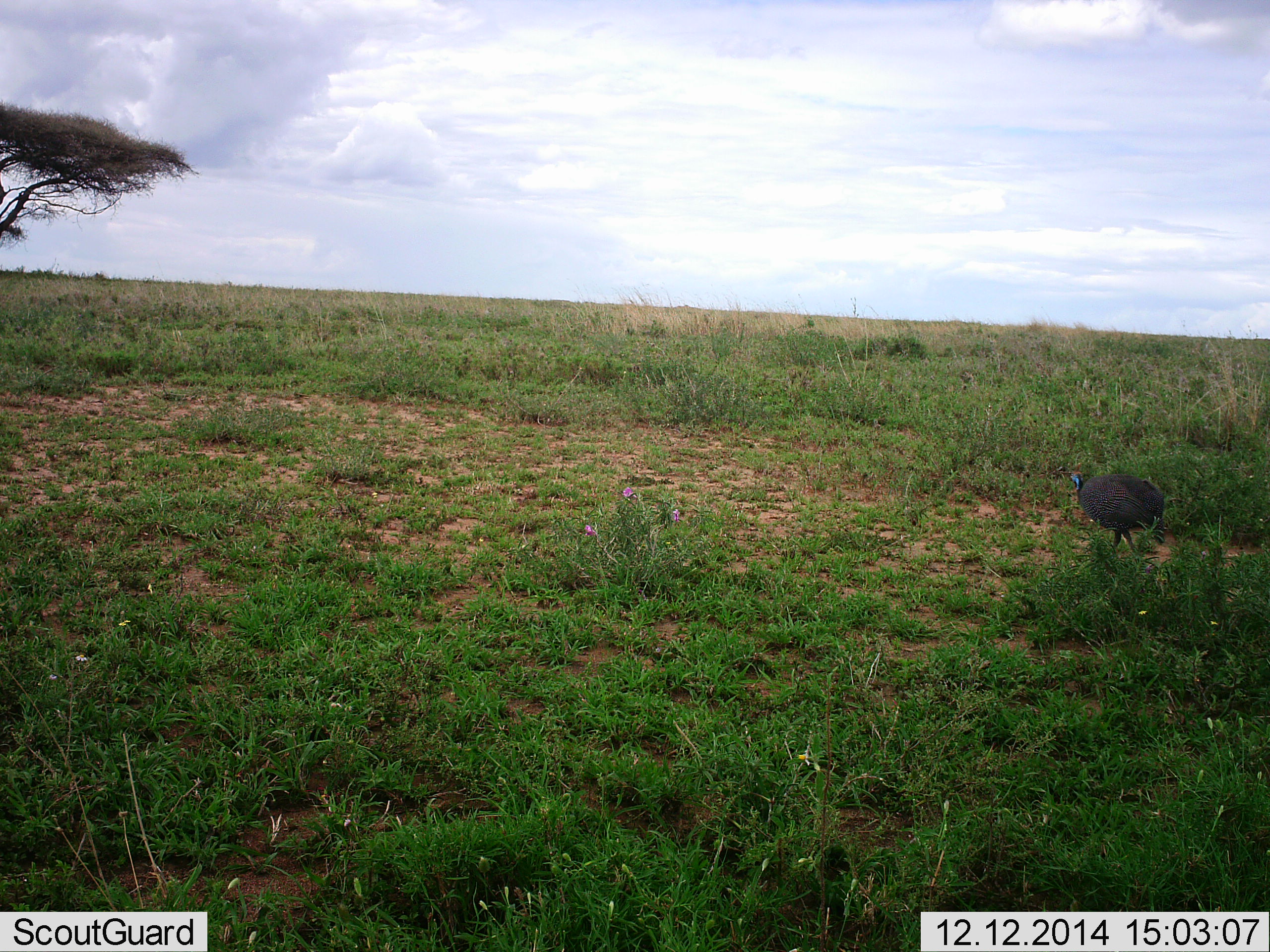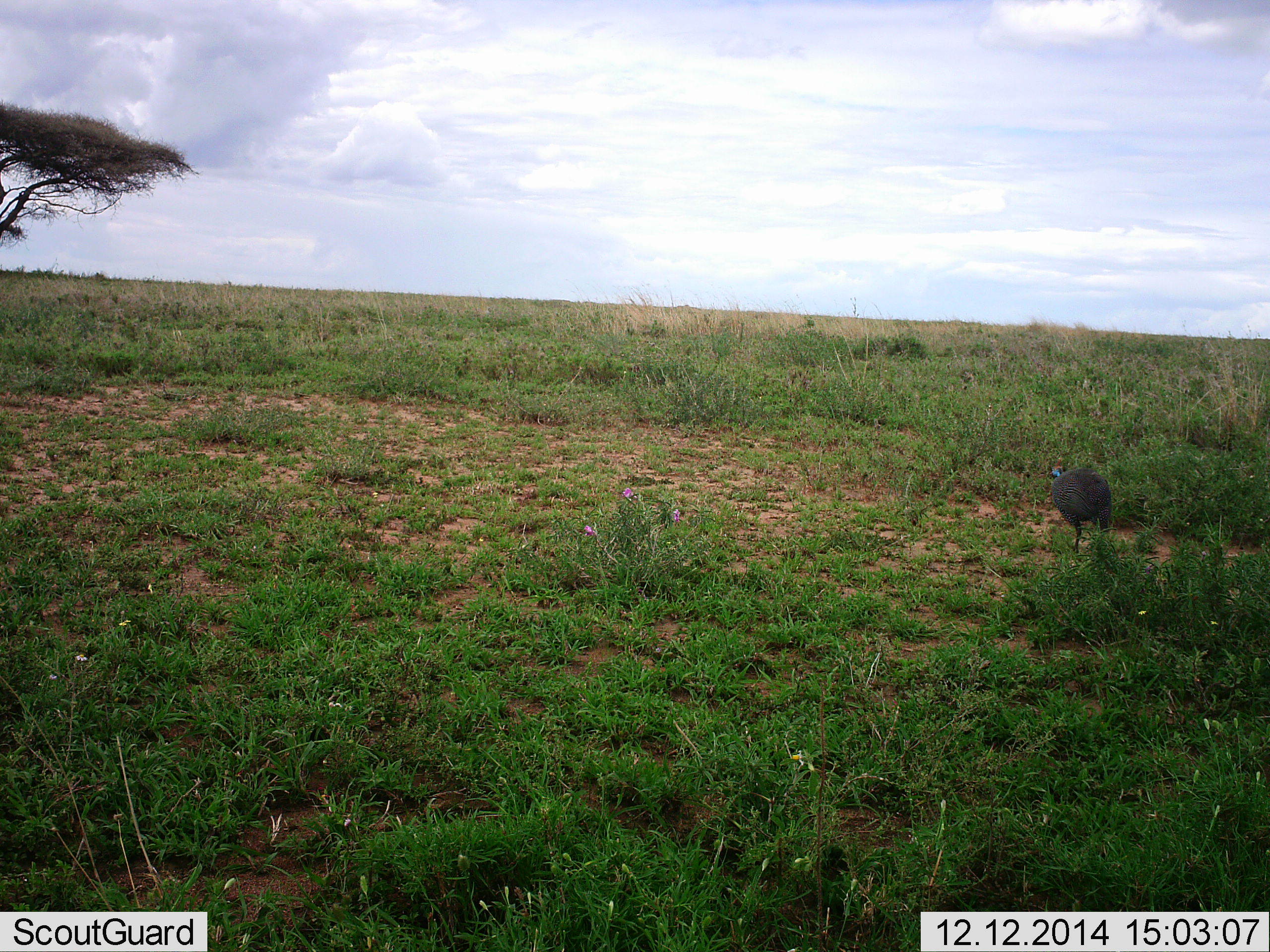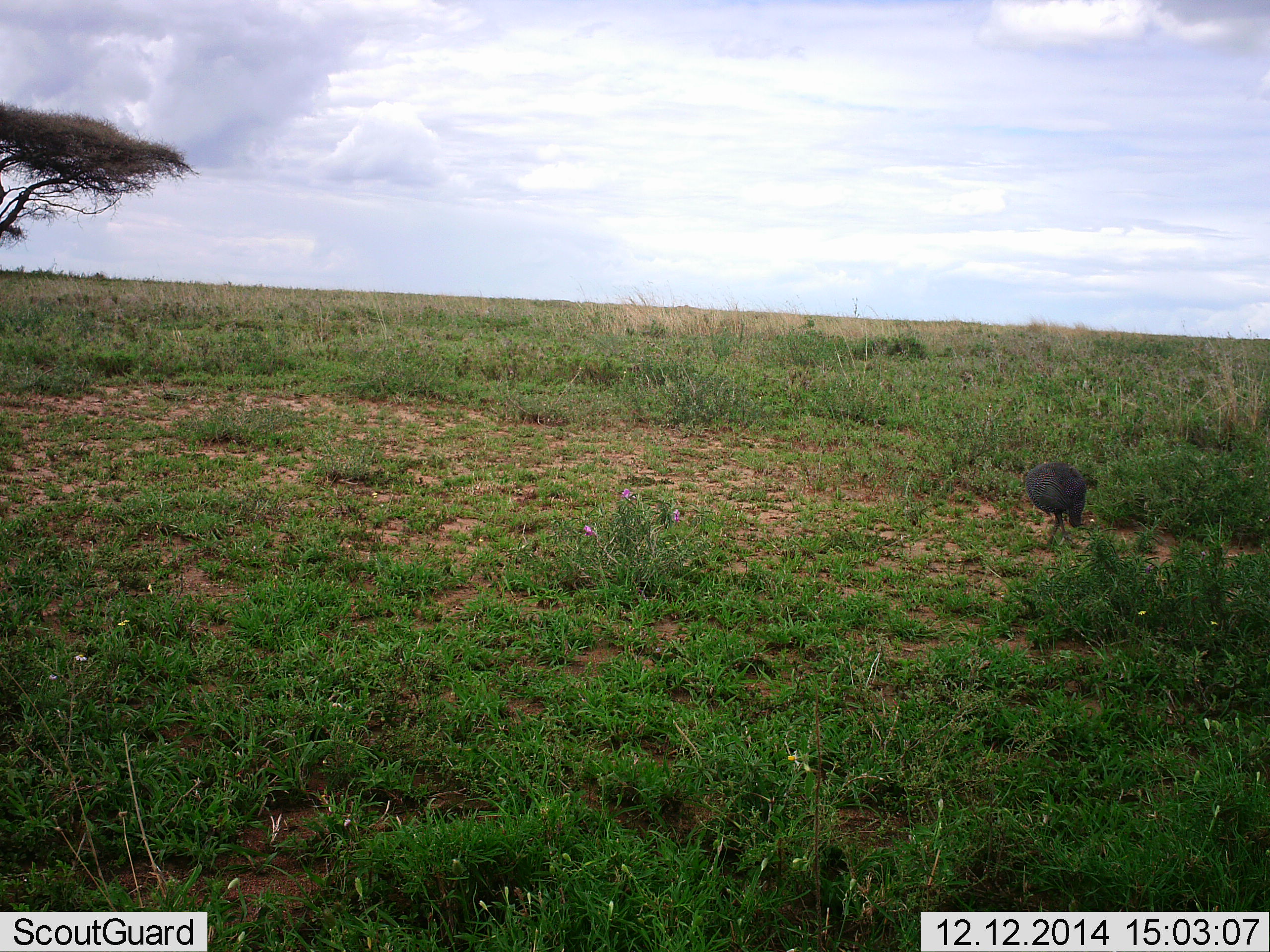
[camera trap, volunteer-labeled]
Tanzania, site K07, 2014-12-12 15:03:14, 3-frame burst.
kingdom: Animalia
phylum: Chordata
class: Aves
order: Galliformes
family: Numididae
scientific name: Numididae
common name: guinea fowl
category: guineafowl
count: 1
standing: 0%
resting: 0%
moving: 100%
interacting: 0%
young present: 0%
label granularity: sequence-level